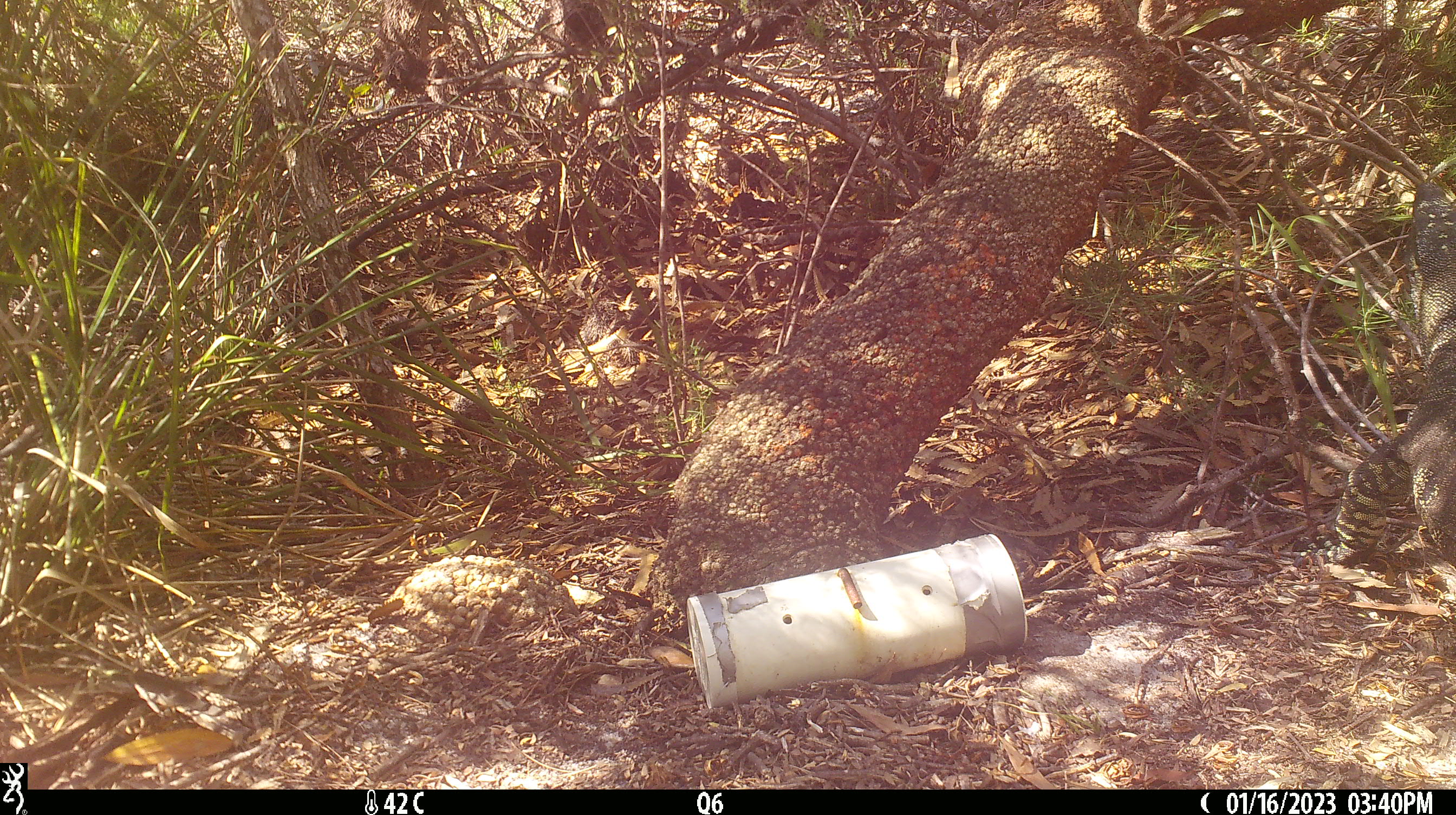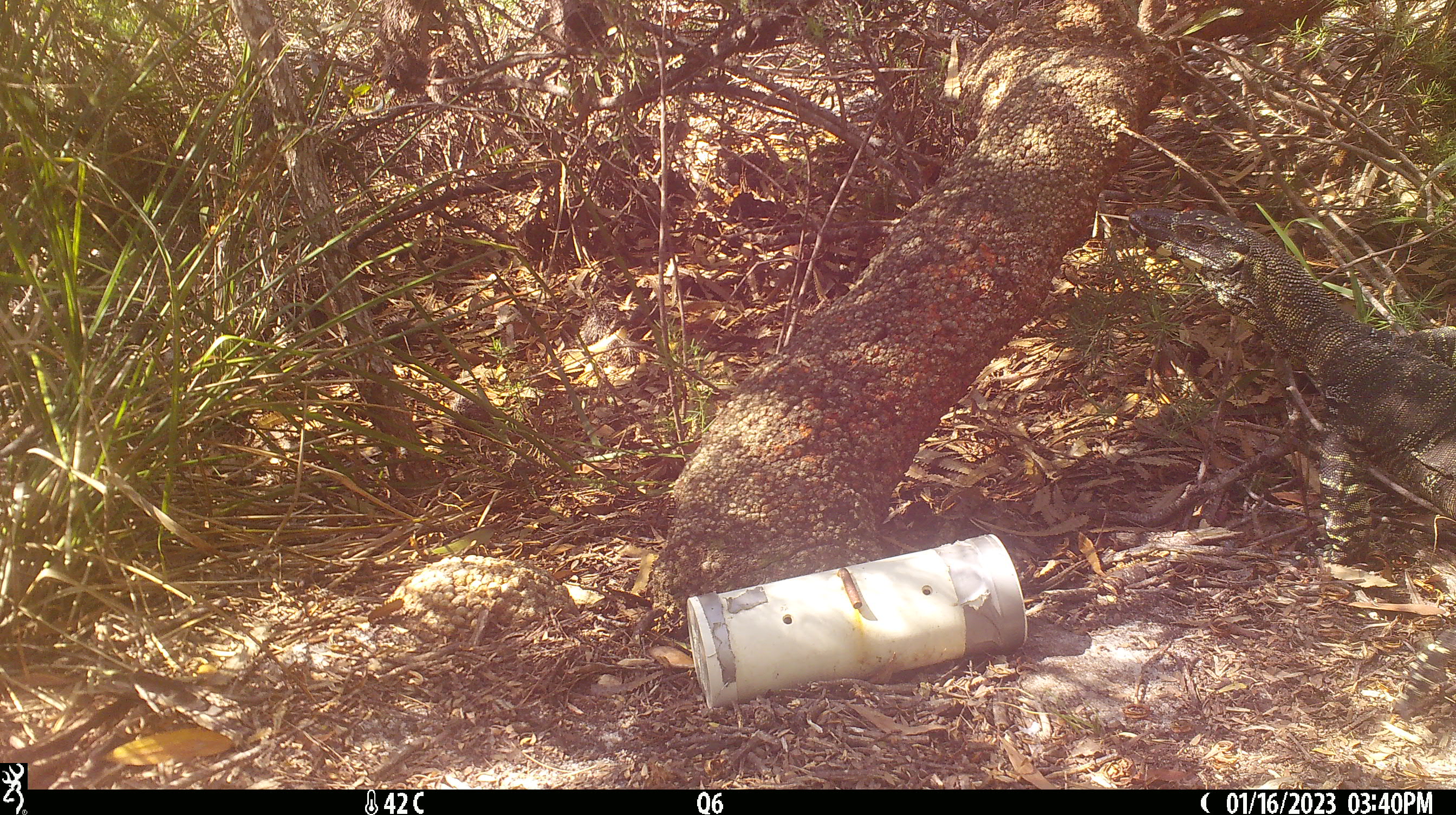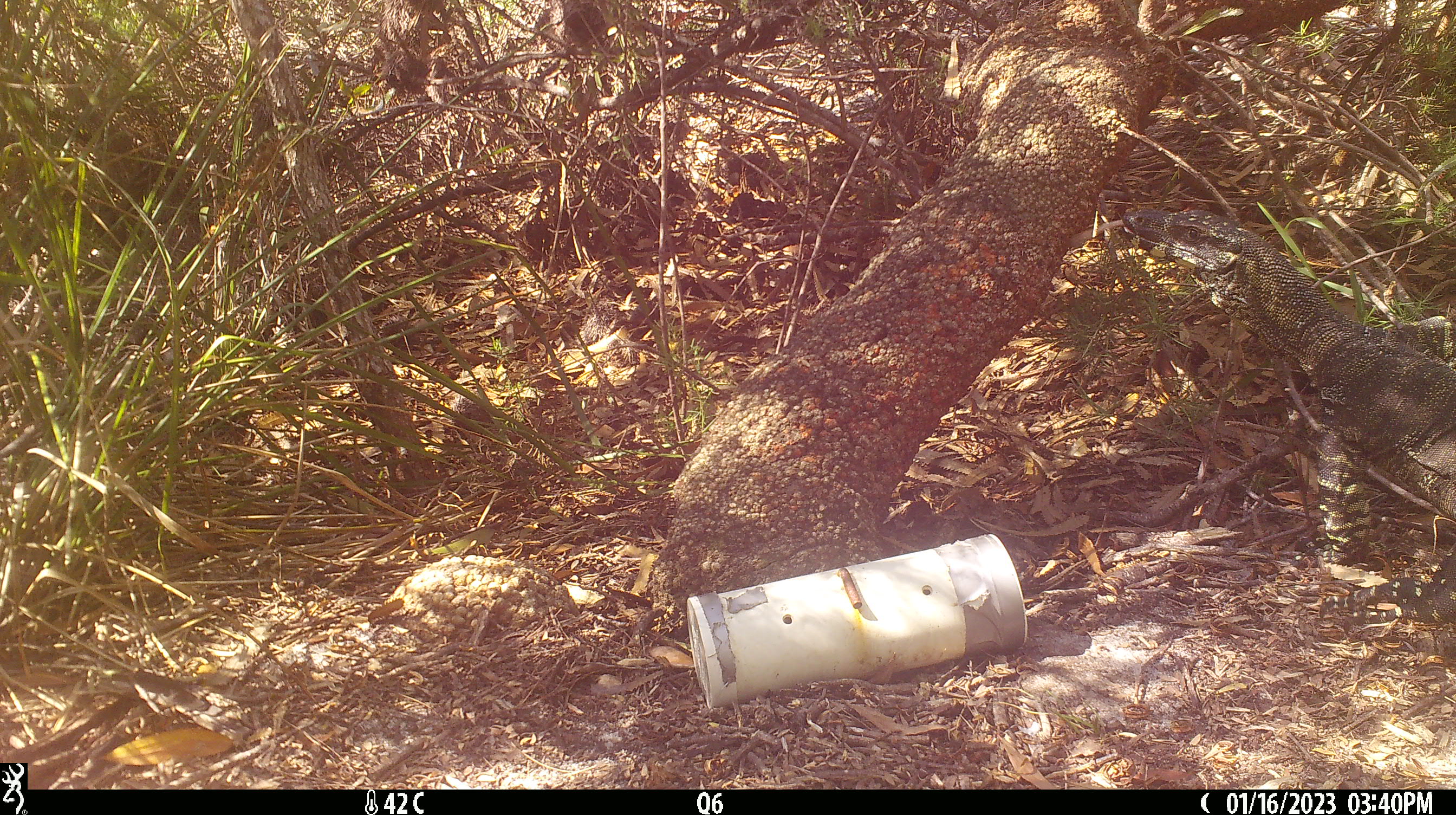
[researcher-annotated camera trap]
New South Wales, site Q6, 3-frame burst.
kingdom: Animalia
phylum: Chordata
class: Reptilia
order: Squamata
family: Varanidae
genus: Varanus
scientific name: Varanus varius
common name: lace monitor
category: goanna